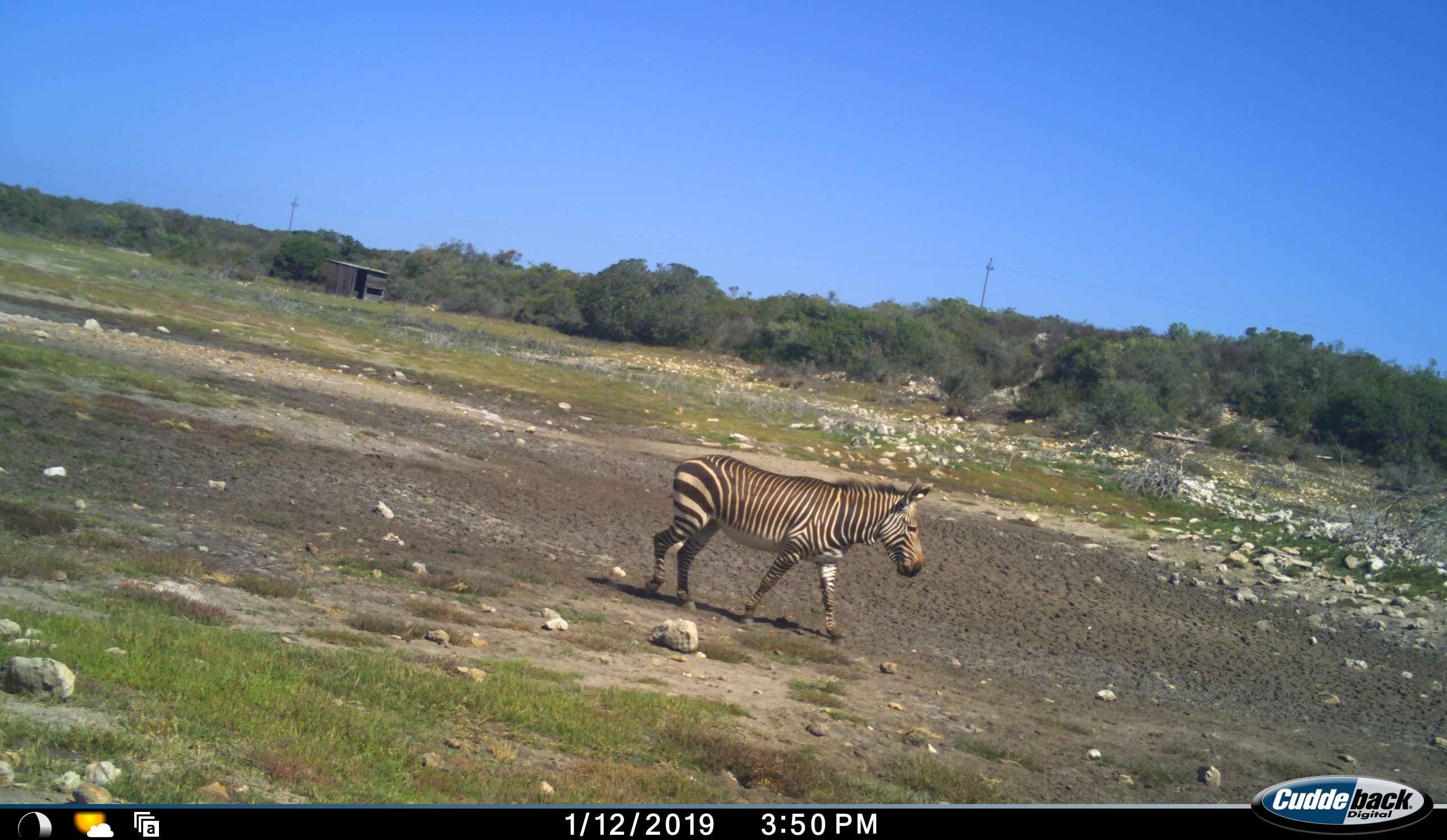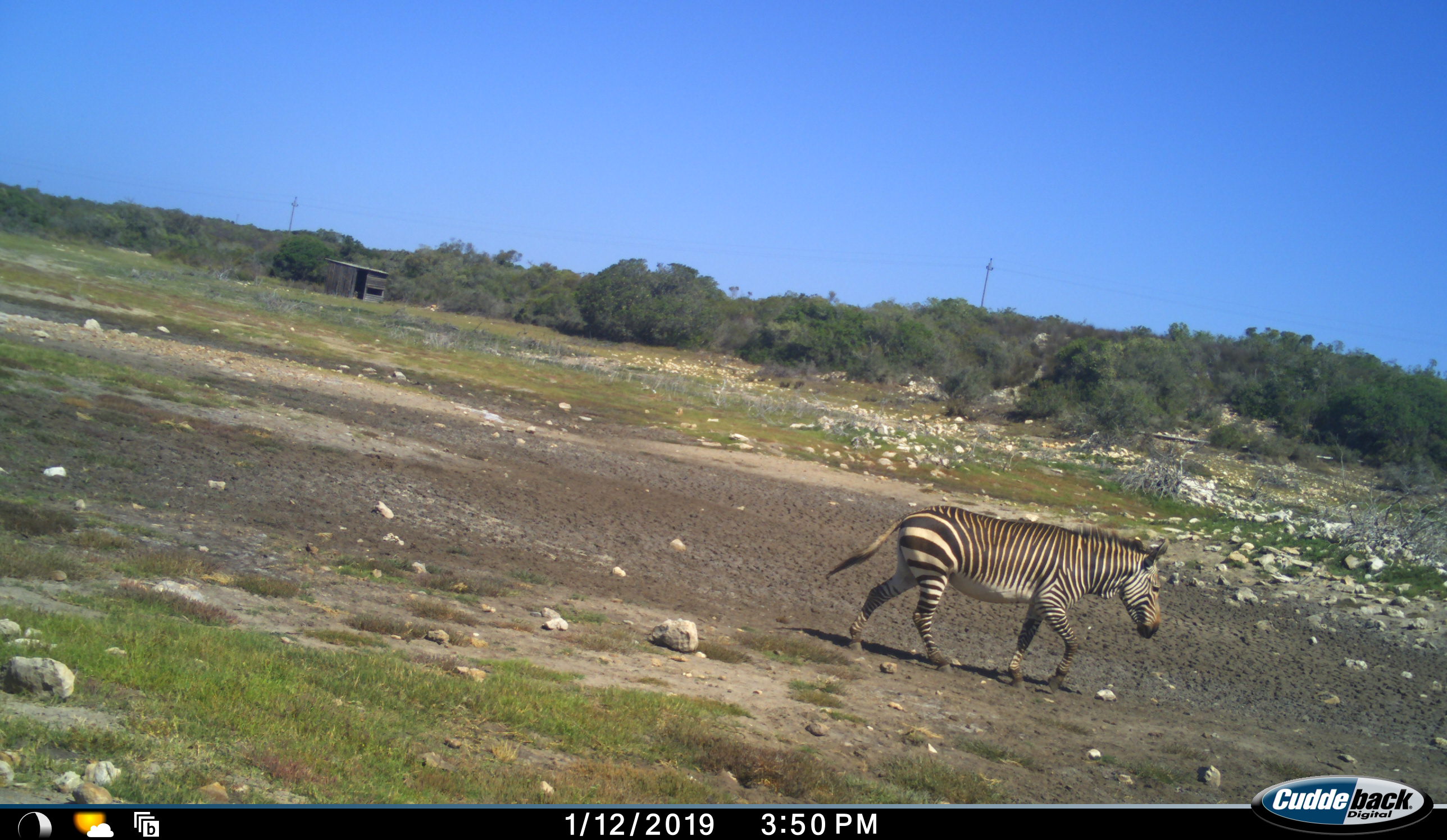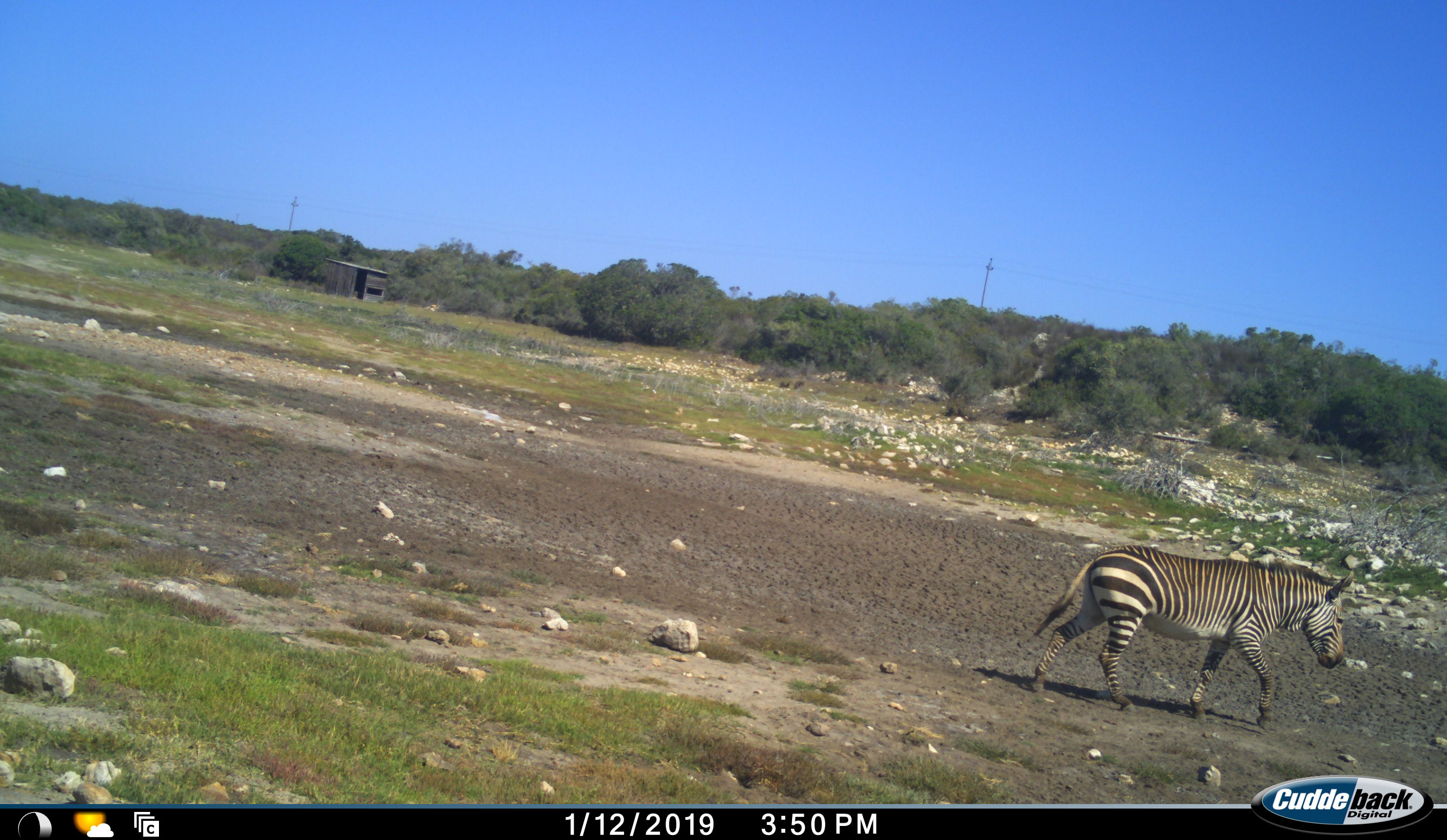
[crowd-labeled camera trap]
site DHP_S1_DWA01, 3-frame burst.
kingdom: Animalia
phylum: Chordata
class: Mammalia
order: Perissodactyla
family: Equidae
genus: Equus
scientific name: Equus zebra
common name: mountain zebra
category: zebramountain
Zebramountain (mountain zebra) (Equus zebra), count 1. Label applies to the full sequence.